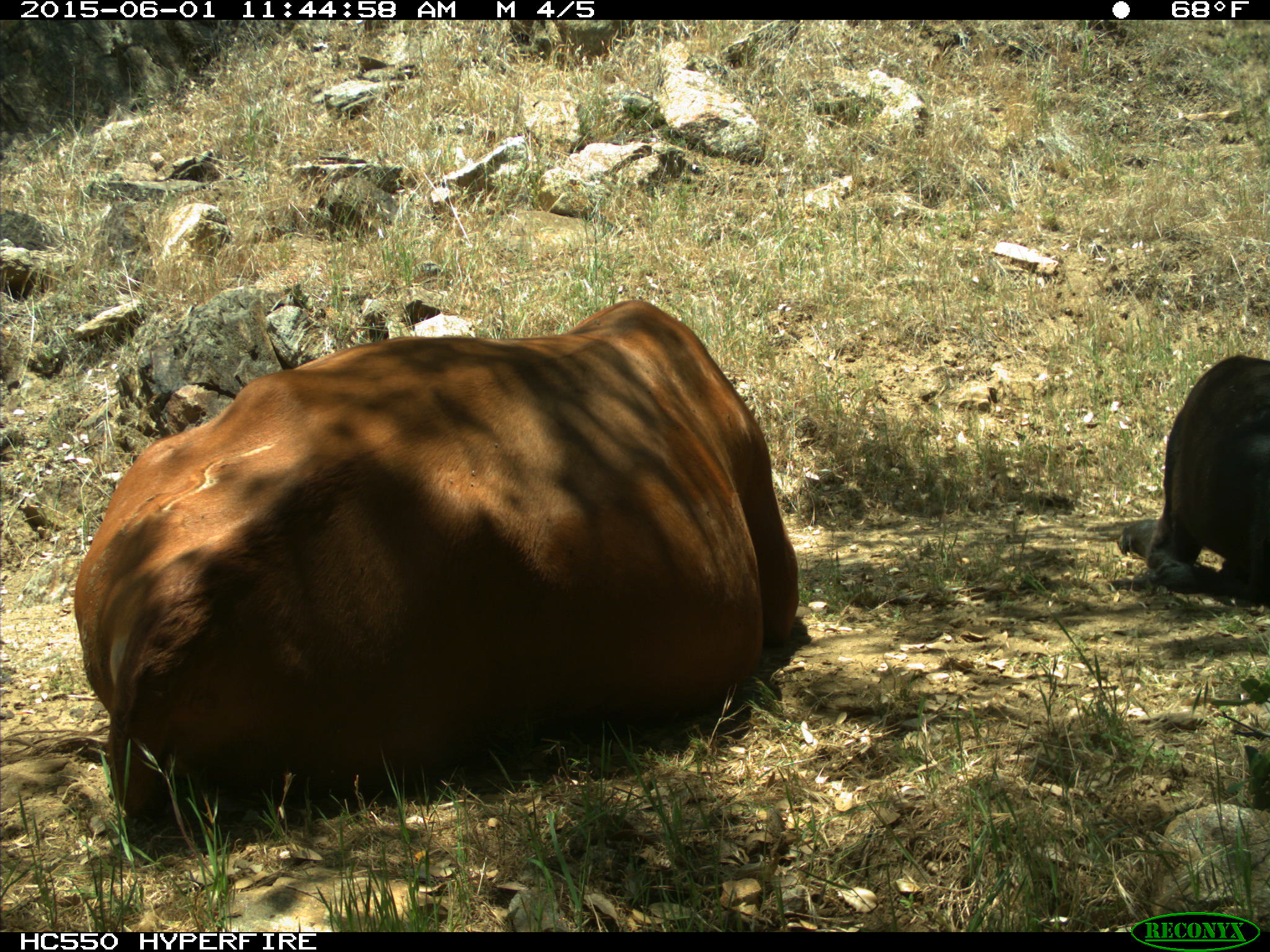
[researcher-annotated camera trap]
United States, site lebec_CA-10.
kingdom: Animalia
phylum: Chordata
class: Mammalia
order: Artiodactyla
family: Bovidae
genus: Bos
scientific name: Bos taurus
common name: domestic cow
Bos taurus (domestic cow).